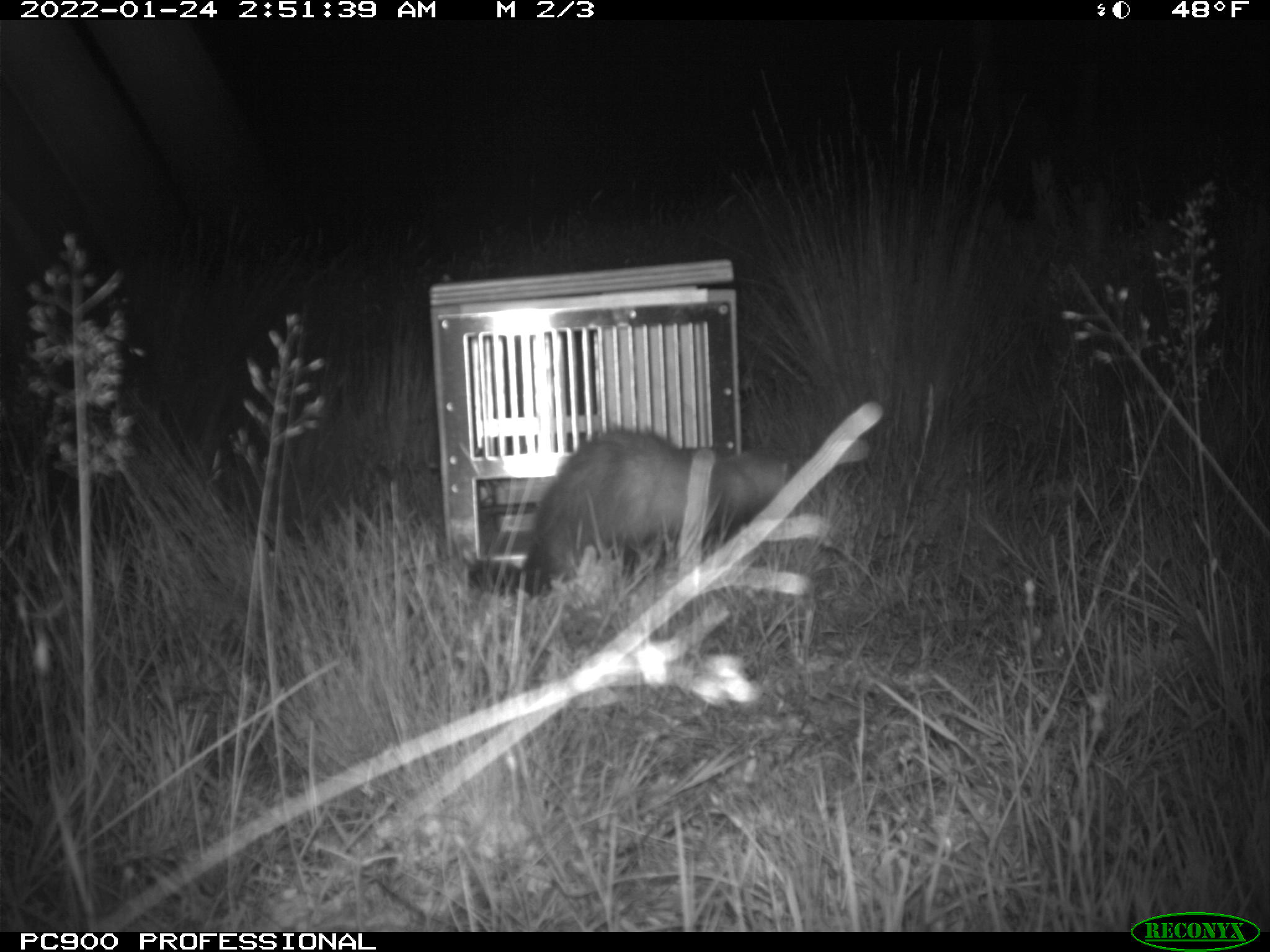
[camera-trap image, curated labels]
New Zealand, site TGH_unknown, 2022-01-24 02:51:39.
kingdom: Animalia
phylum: Chordata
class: Mammalia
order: Carnivora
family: Mustelidae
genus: Mustela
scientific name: Mustela furo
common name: ferret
Ferret (Mustela furo).